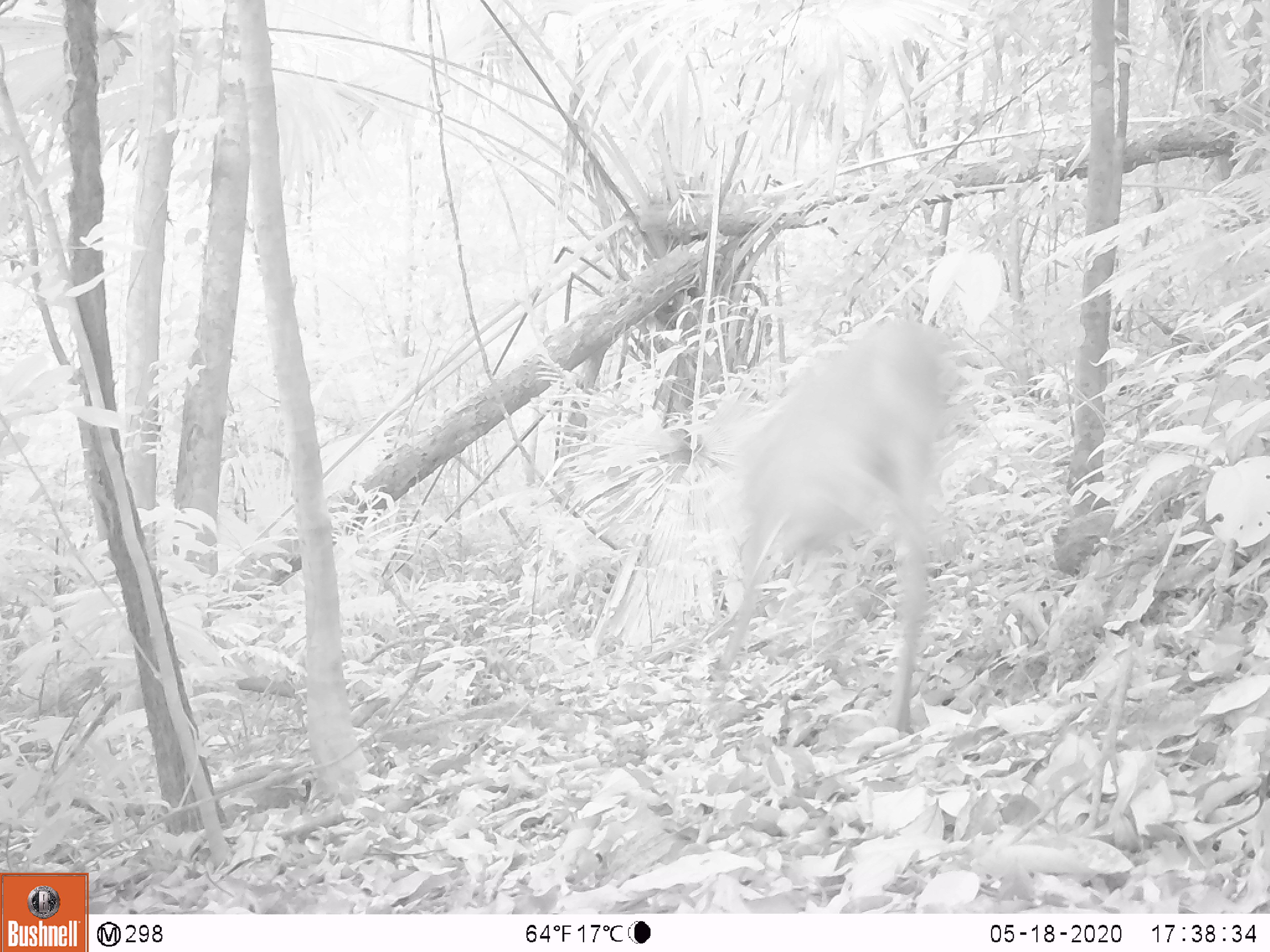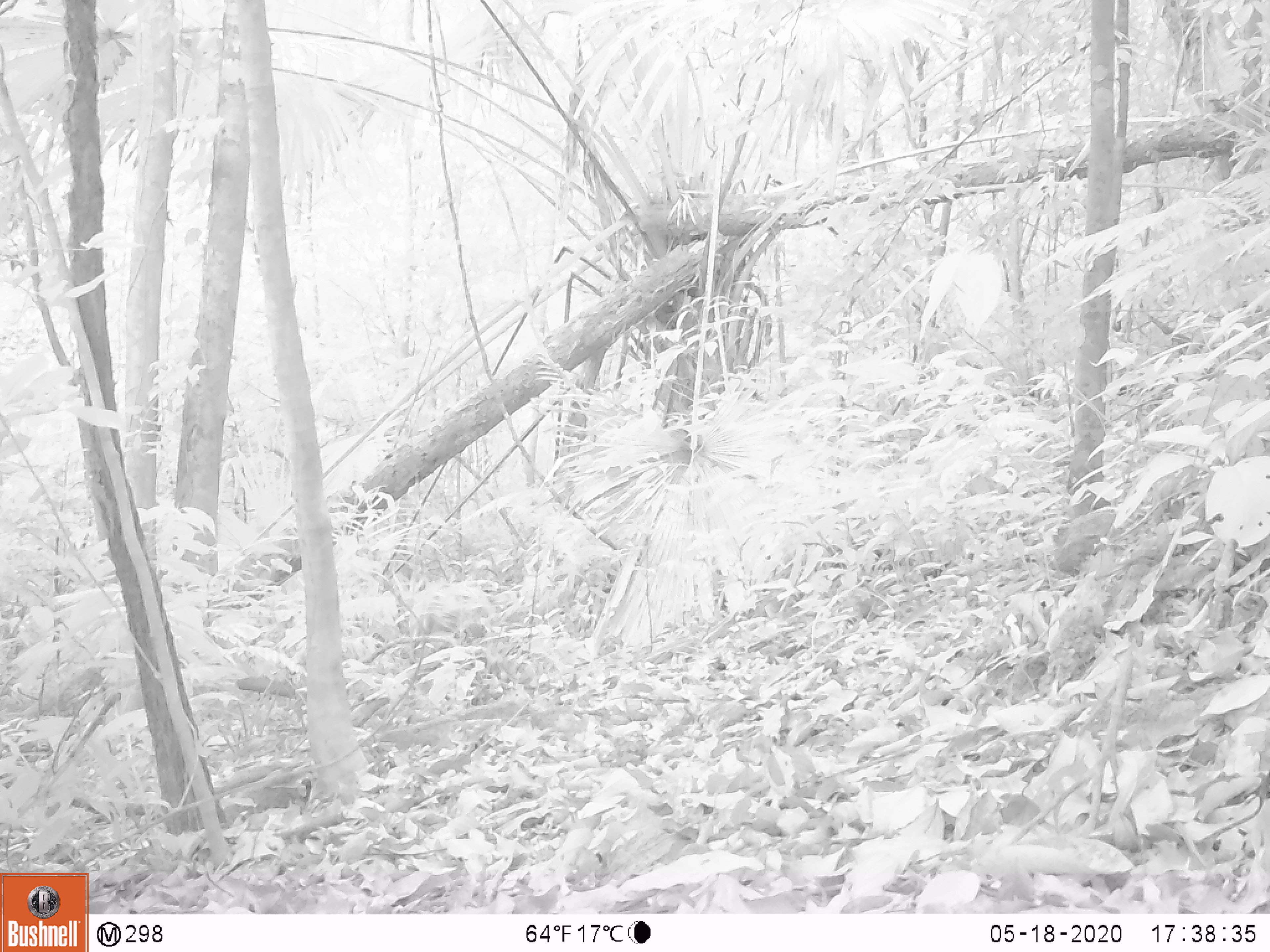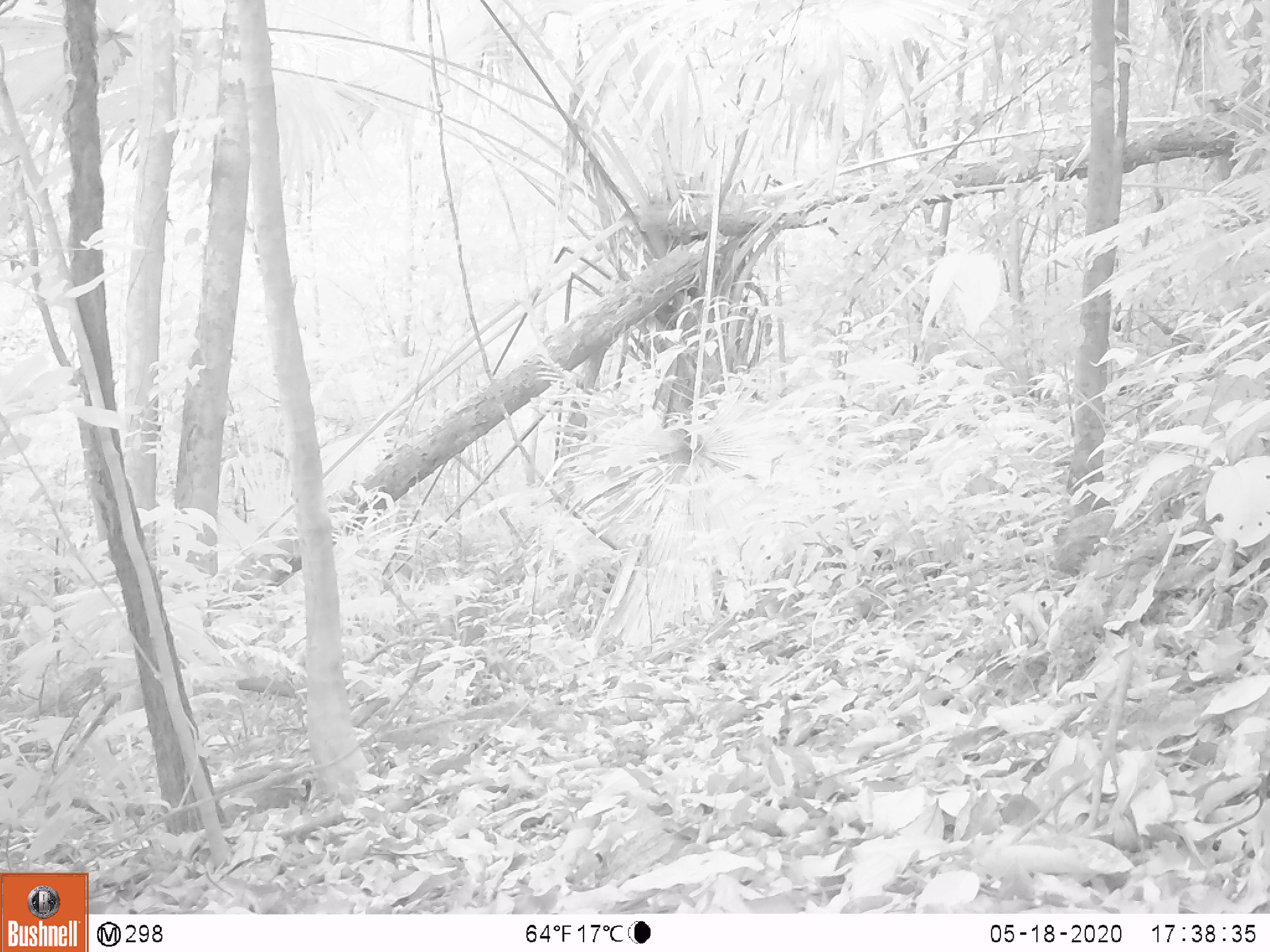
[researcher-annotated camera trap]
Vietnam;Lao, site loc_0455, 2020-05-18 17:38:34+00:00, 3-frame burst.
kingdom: Animalia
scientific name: Animalia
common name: animal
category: unidentified animal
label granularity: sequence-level